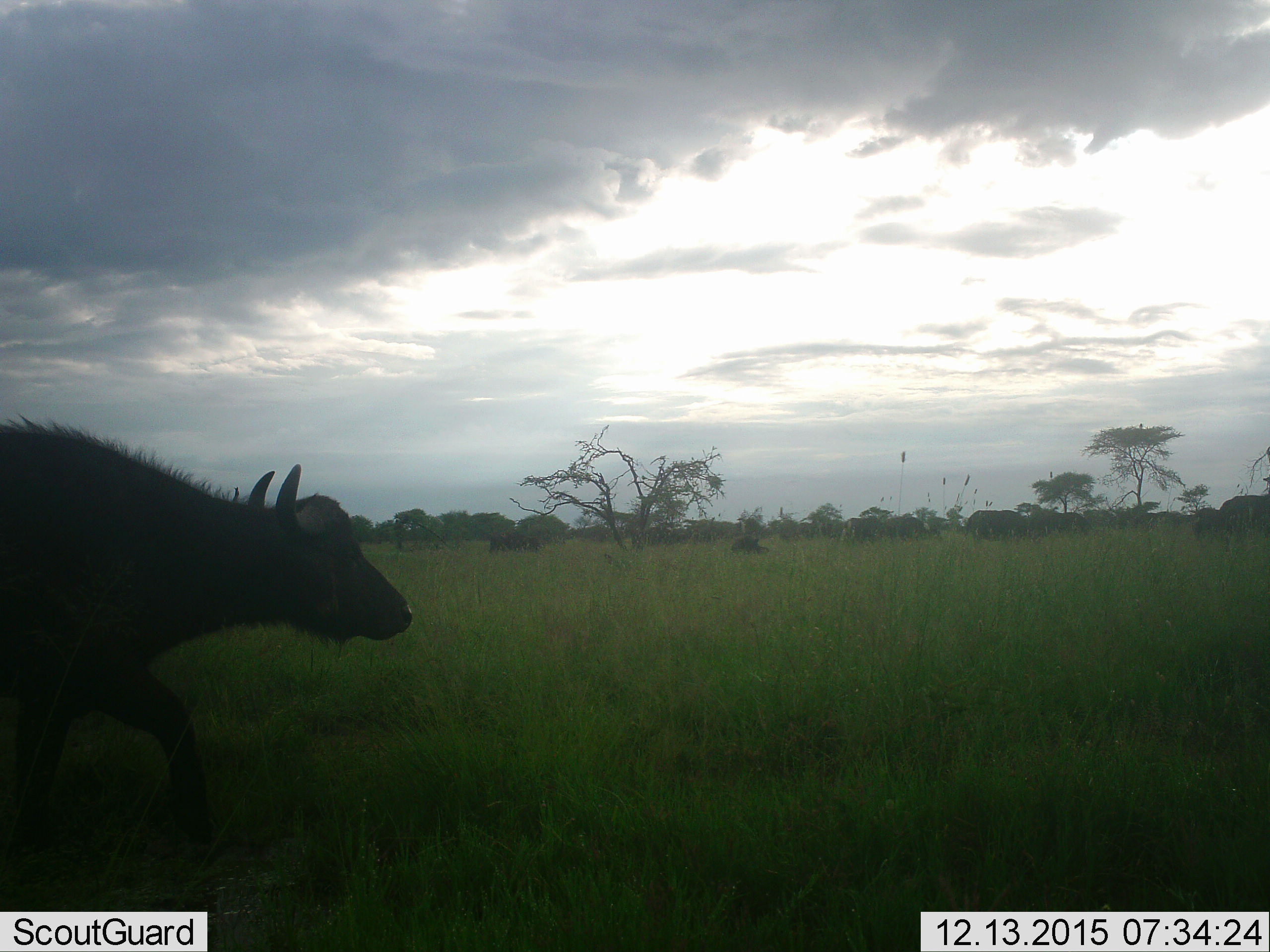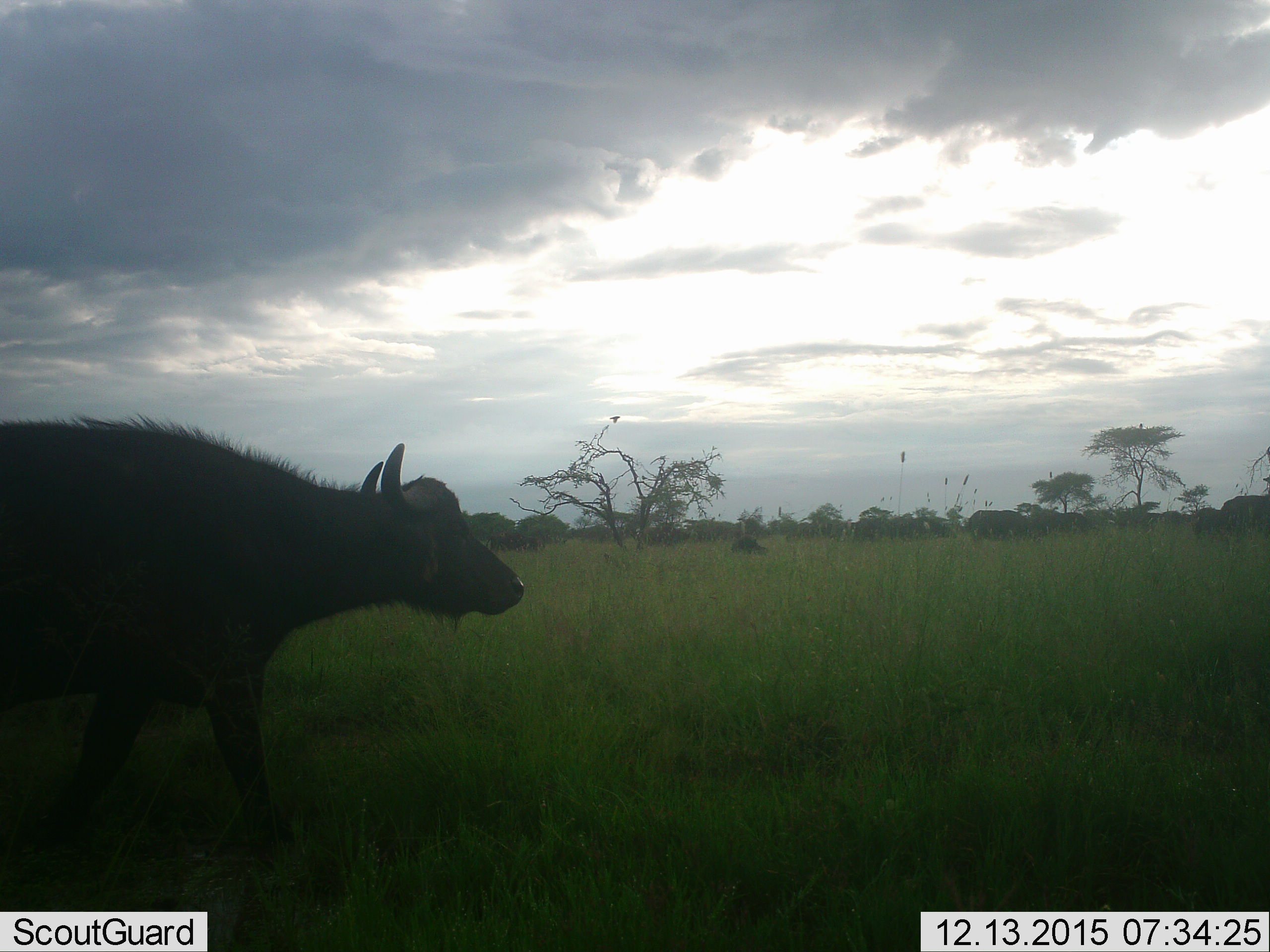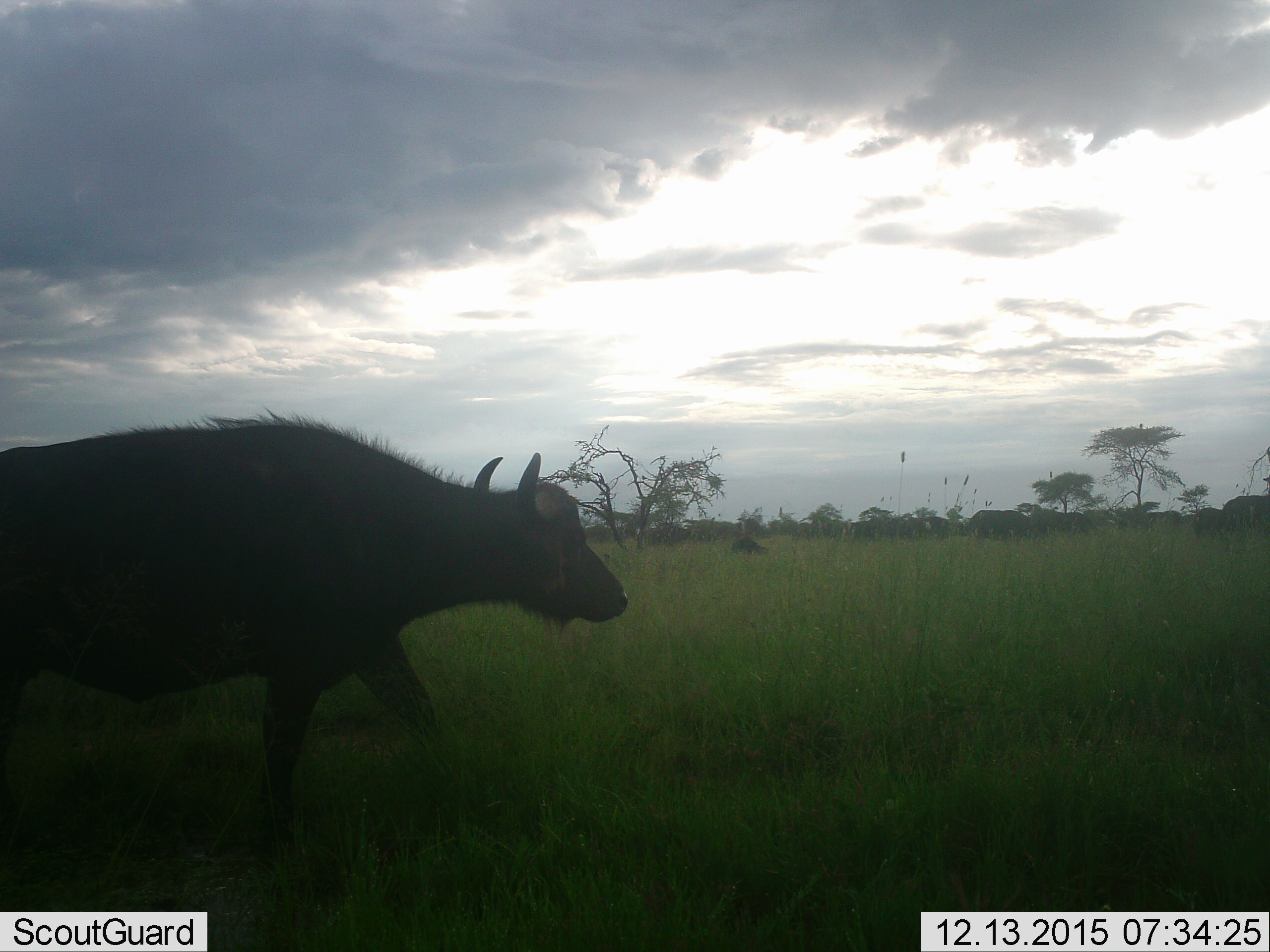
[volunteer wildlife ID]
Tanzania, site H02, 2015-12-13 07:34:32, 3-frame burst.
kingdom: Animalia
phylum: Chordata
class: Mammalia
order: Artiodactyla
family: Bovidae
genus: Syncerus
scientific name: Syncerus caffer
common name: cape buffalo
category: buffalo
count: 1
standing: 25%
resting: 0%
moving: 75%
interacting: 0%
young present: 12%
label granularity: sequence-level